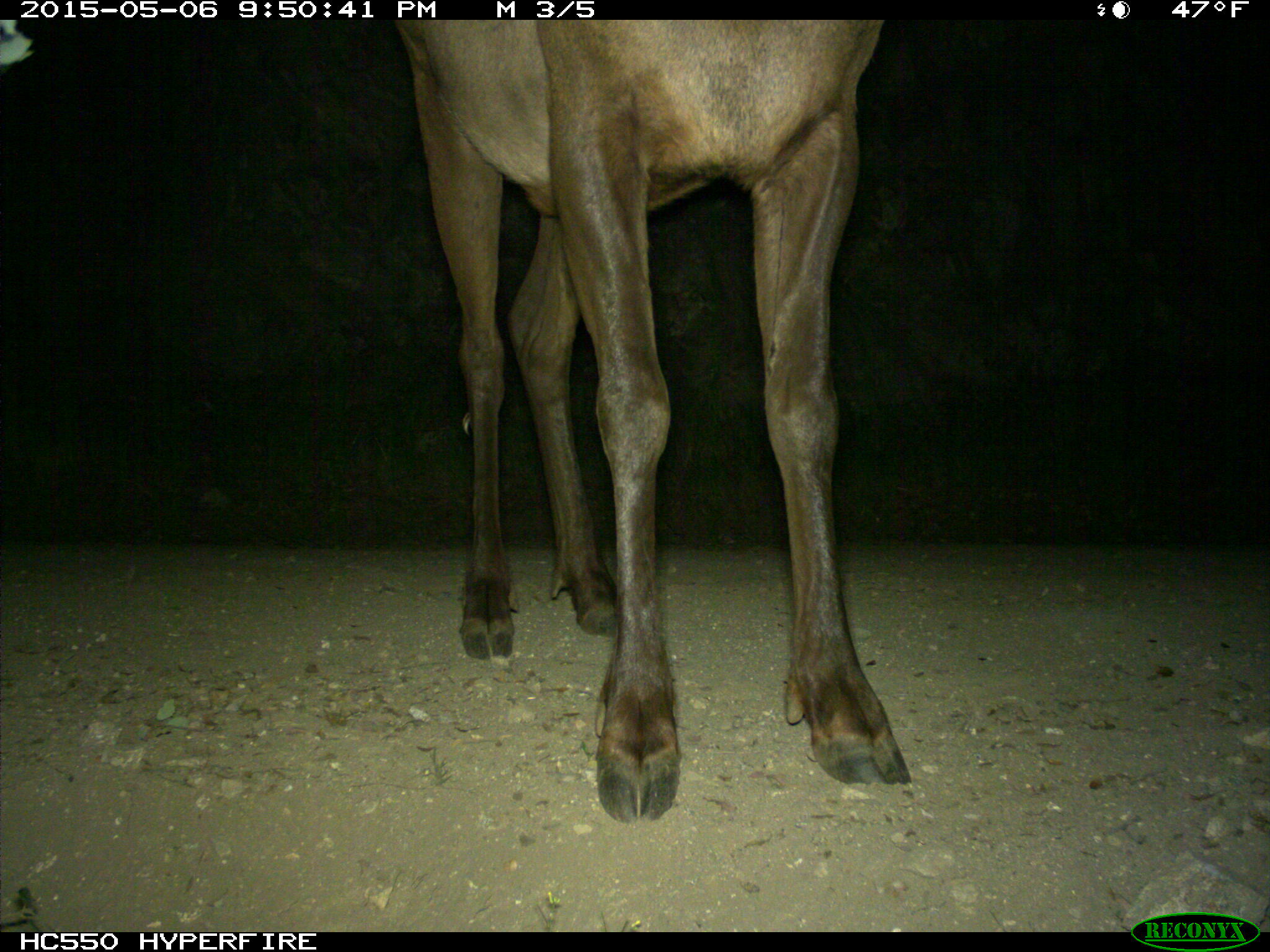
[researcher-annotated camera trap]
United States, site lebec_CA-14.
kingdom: Animalia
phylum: Chordata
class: Mammalia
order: Artiodactyla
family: Cervidae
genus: Cervus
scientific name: Cervus canadensis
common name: elk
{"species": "Cervus canadensis (elk)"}